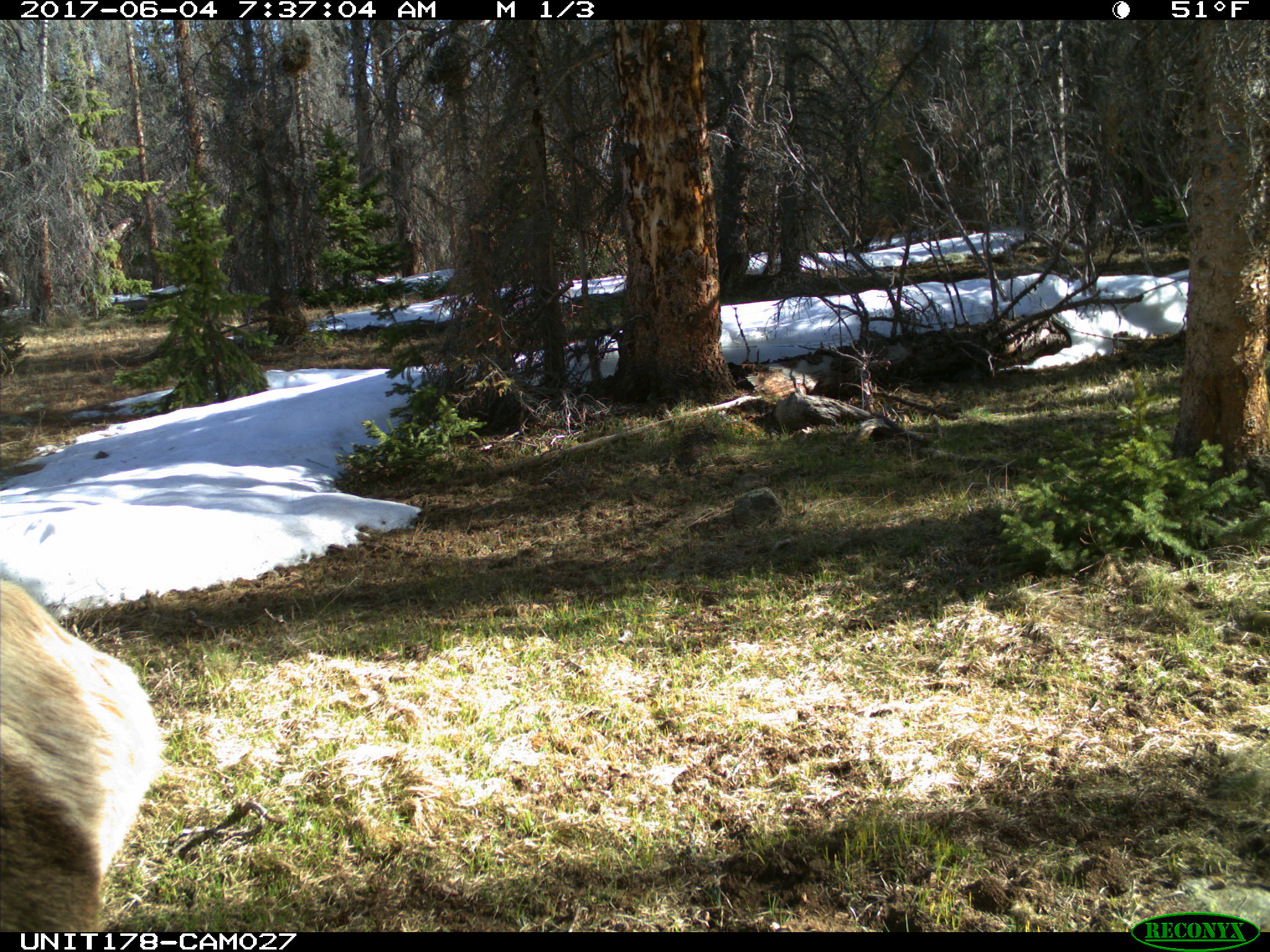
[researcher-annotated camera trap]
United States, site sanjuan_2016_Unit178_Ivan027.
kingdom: Animalia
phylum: Chordata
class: Mammalia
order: Artiodactyla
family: Cervidae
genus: Cervus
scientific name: Cervus elaphus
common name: red deer